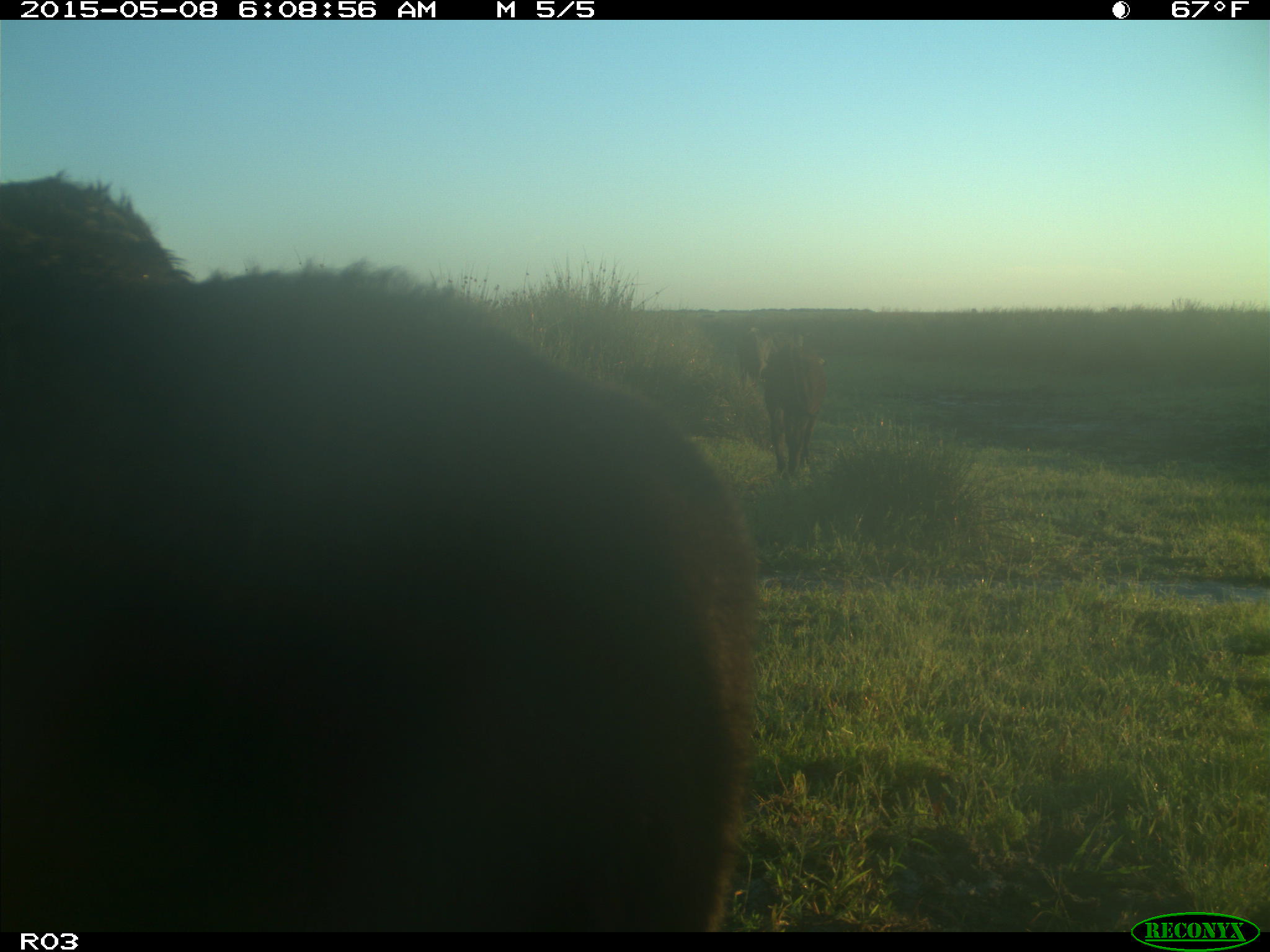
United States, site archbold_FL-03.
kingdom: Animalia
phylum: Chordata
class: Mammalia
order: Artiodactyla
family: Bovidae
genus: Bos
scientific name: Bos taurus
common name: domestic cow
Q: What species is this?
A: Bos taurus (domestic cow).